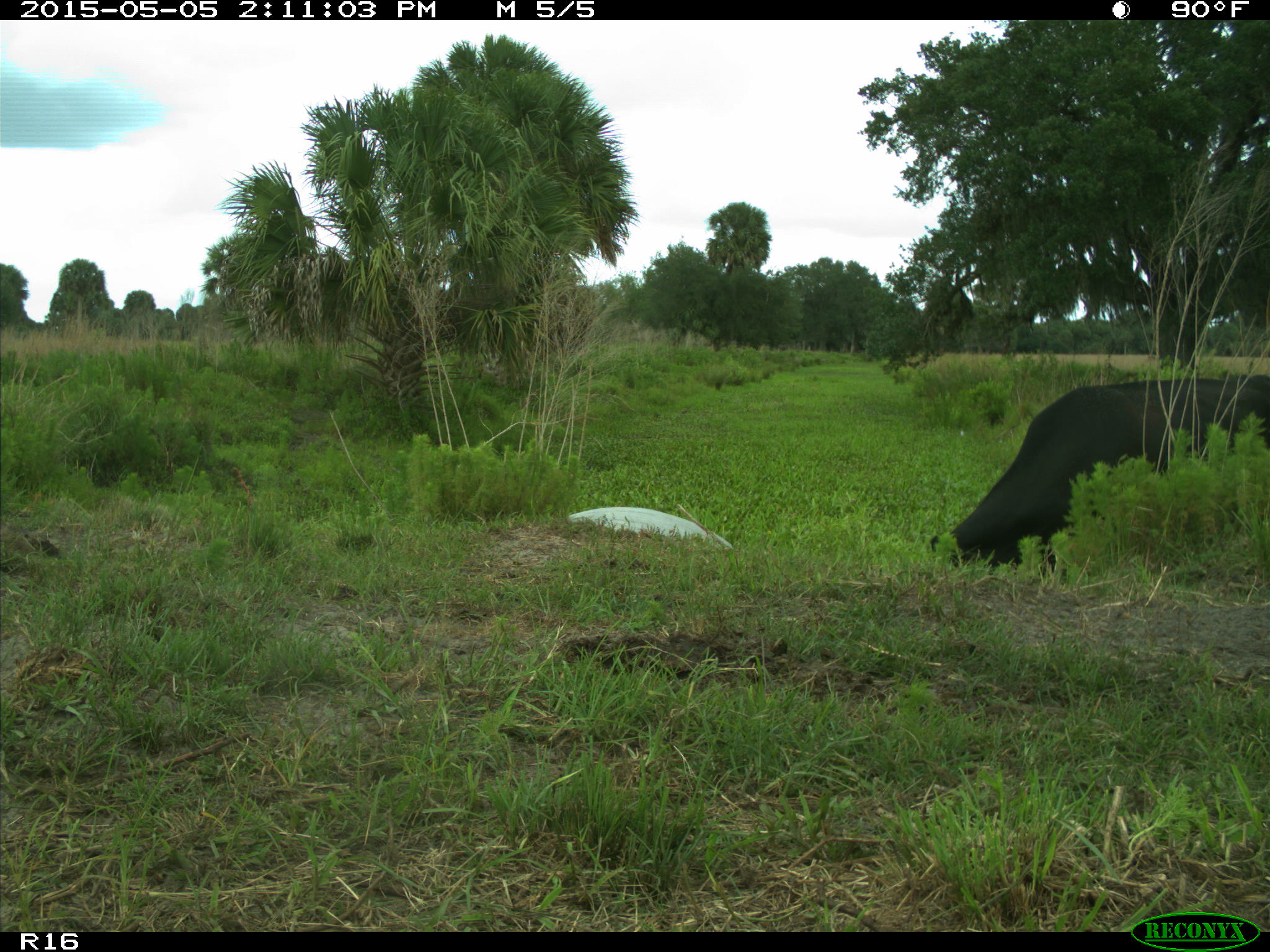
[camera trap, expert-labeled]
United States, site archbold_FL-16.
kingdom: Animalia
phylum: Chordata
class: Mammalia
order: Artiodactyla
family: Bovidae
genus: Bos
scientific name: Bos taurus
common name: domestic cow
Bos taurus (domestic cow).